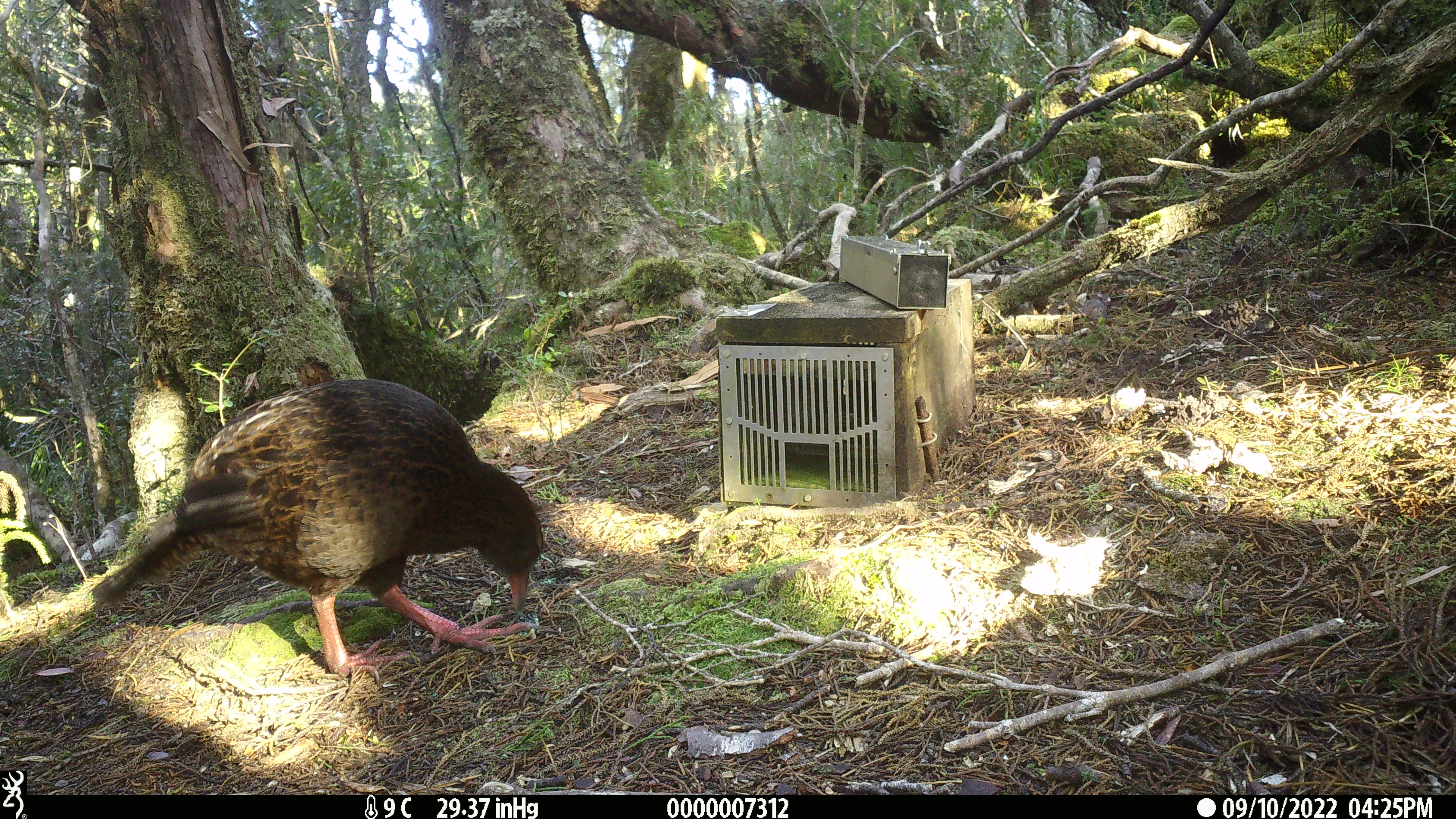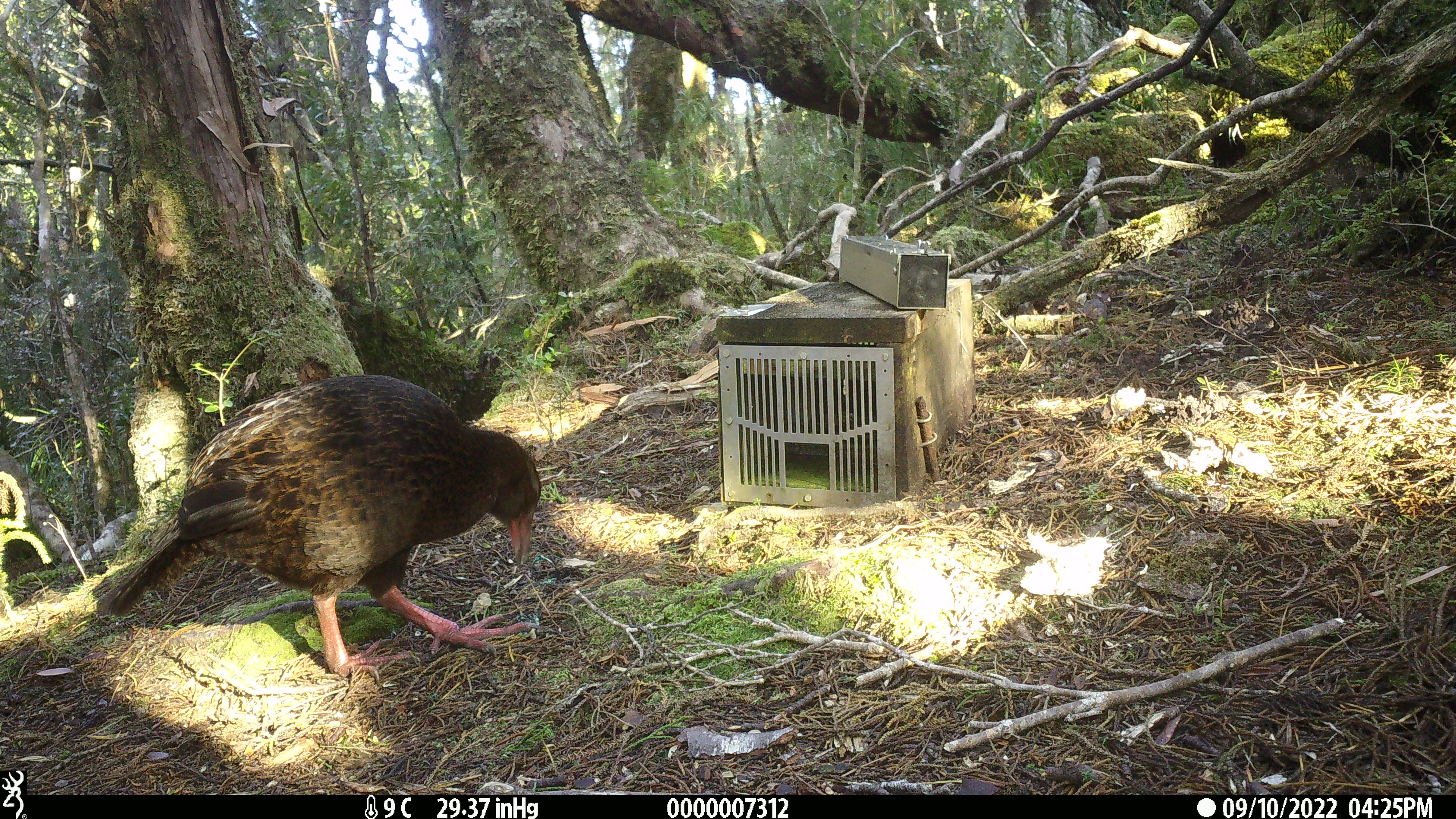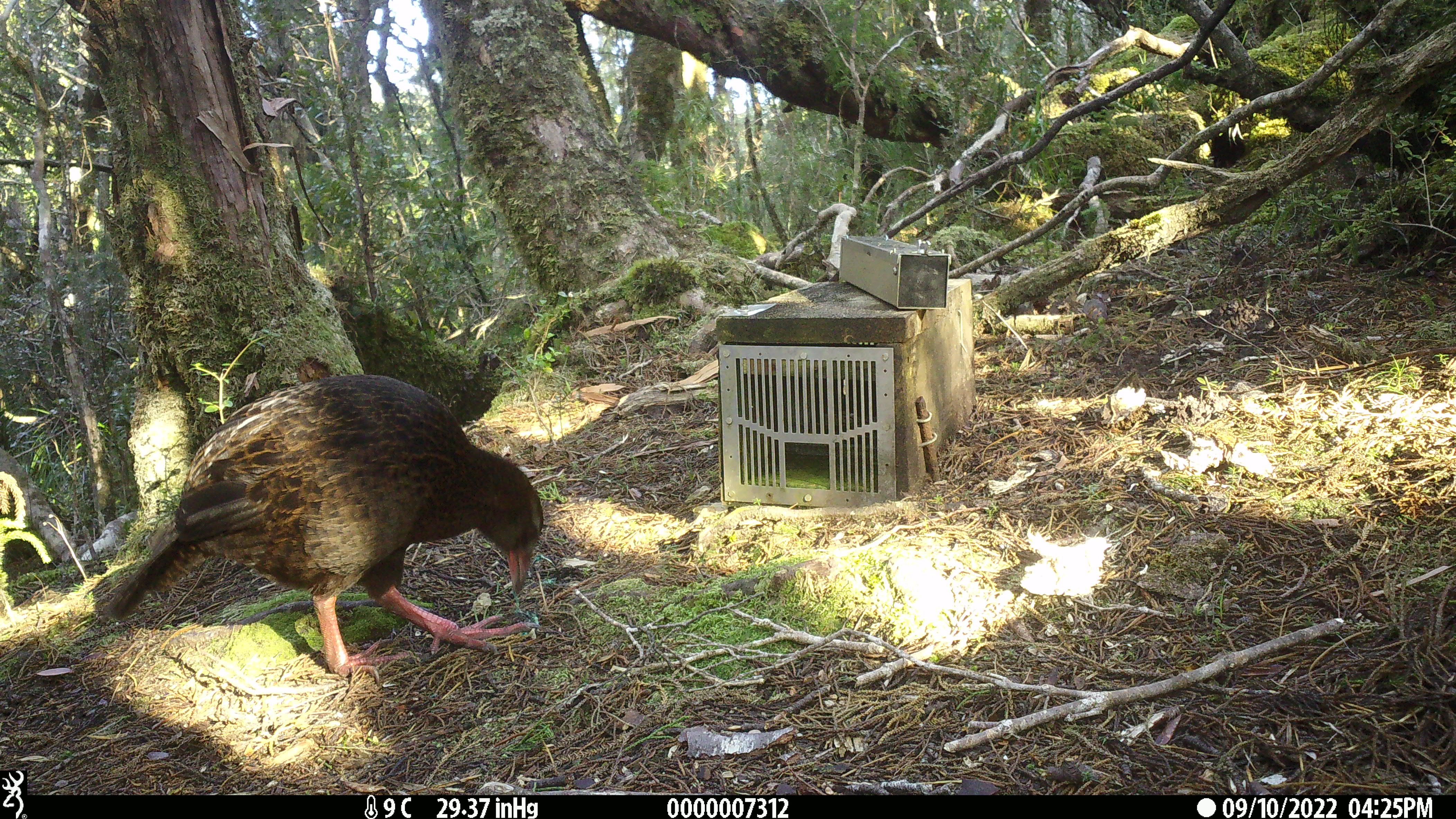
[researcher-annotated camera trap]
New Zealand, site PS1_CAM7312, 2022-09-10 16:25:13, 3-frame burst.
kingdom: Animalia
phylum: Chordata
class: Aves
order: Gruiformes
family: Rallidae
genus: Gallirallus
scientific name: Gallirallus australis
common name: weka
Weka (Gallirallus australis).